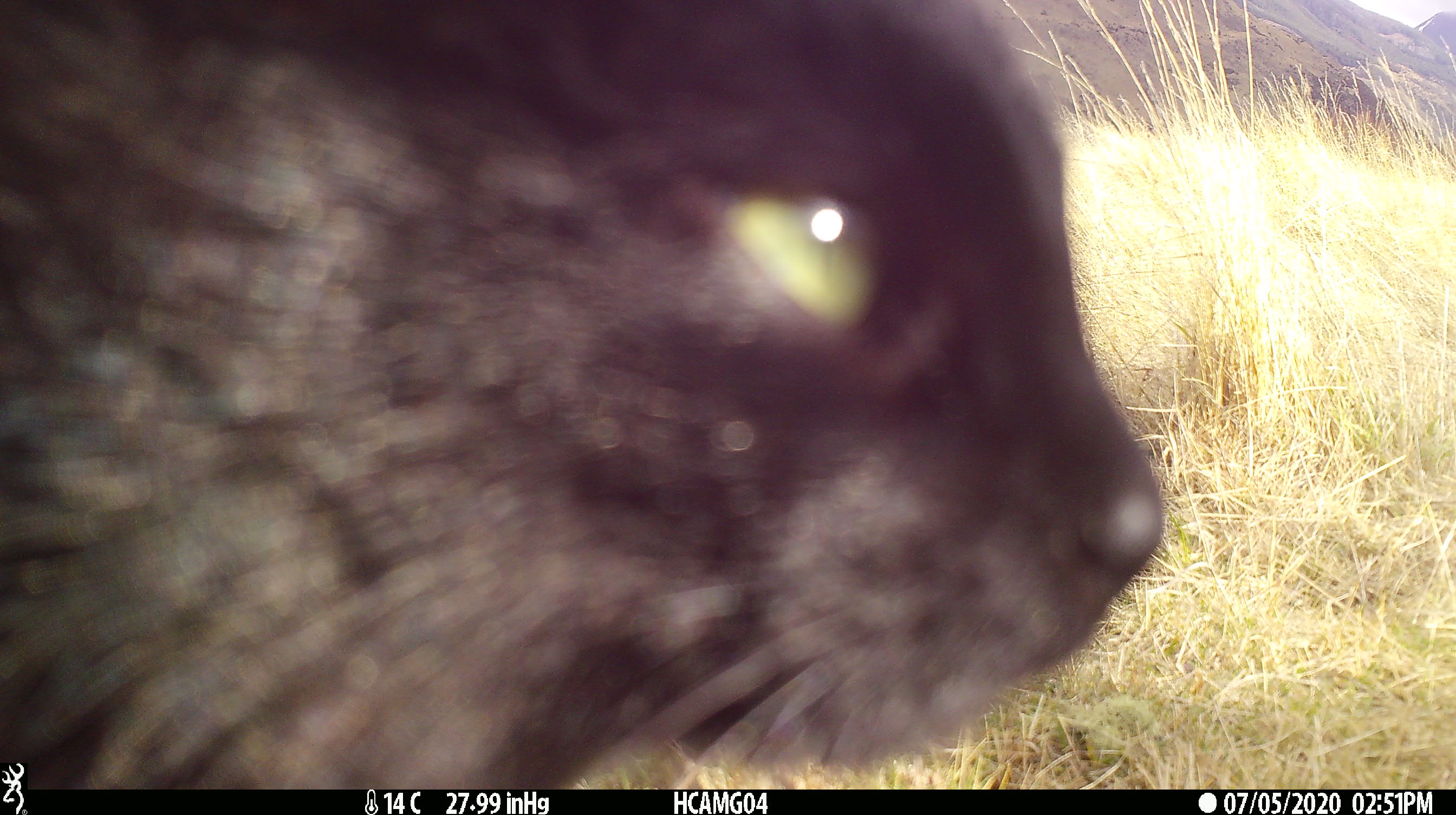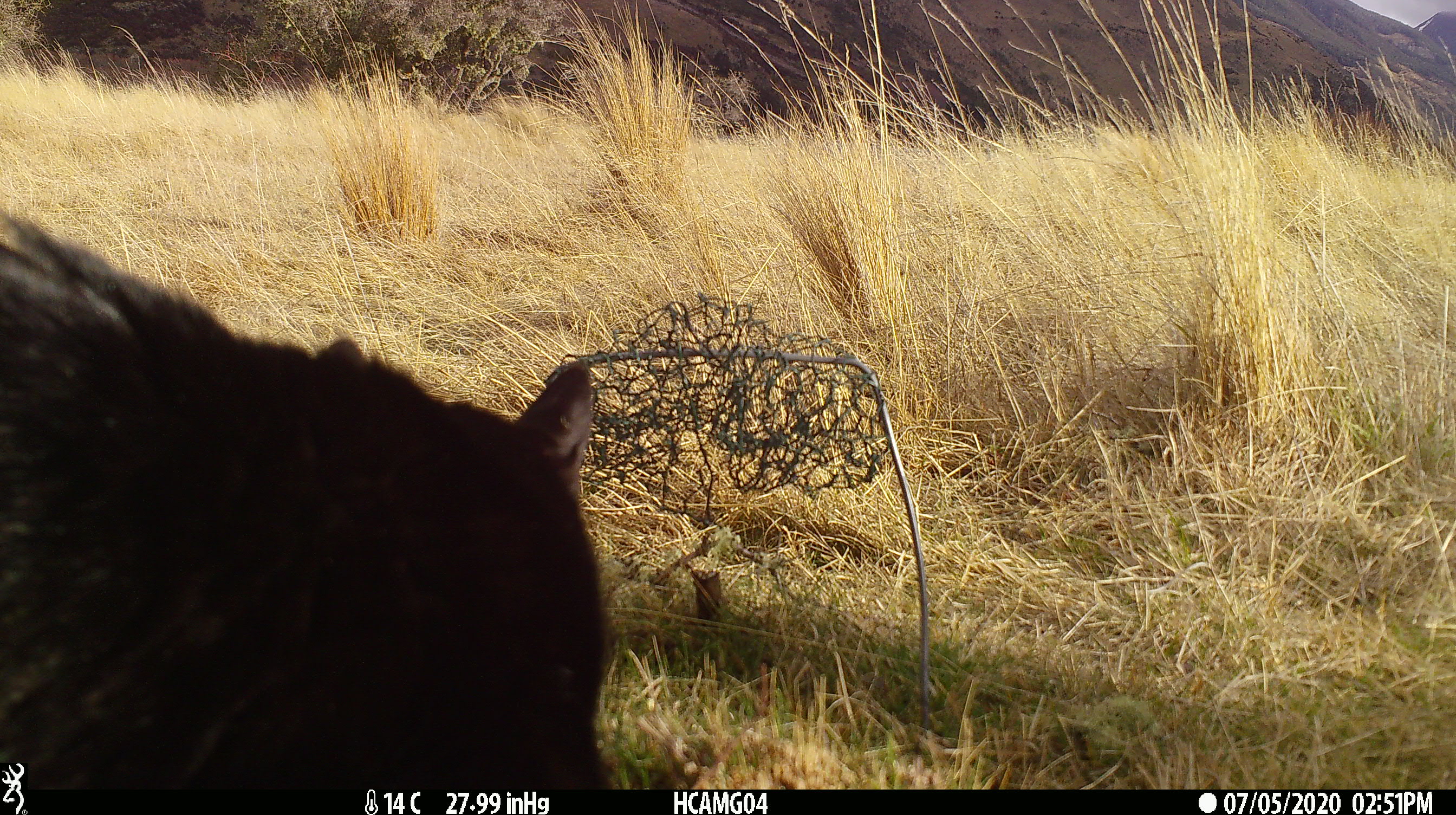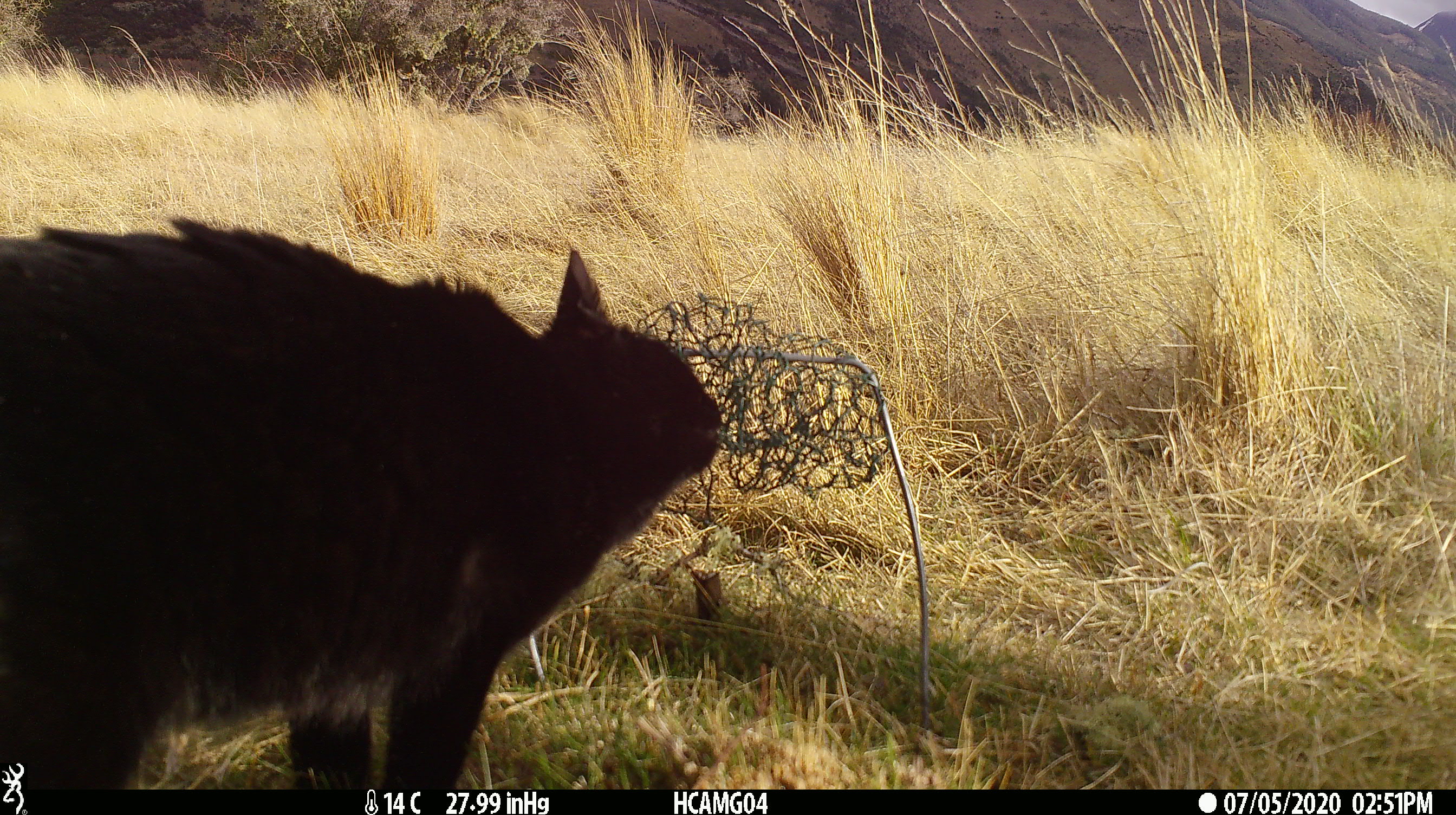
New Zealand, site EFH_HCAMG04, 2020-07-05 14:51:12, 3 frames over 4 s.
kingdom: Animalia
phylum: Chordata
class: Mammalia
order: Carnivora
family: Felidae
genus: Felis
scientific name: Felis catus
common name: domestic cat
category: cat